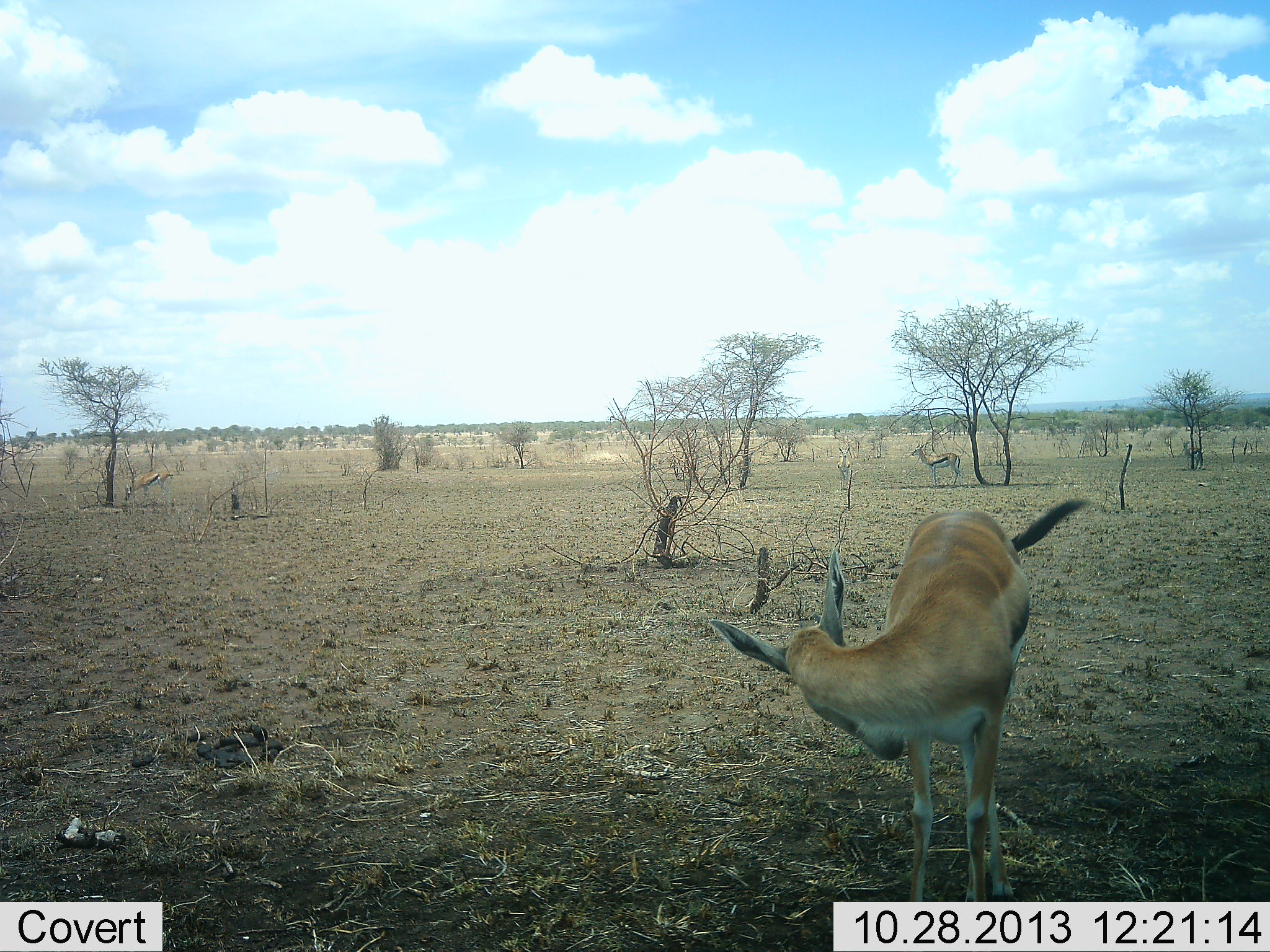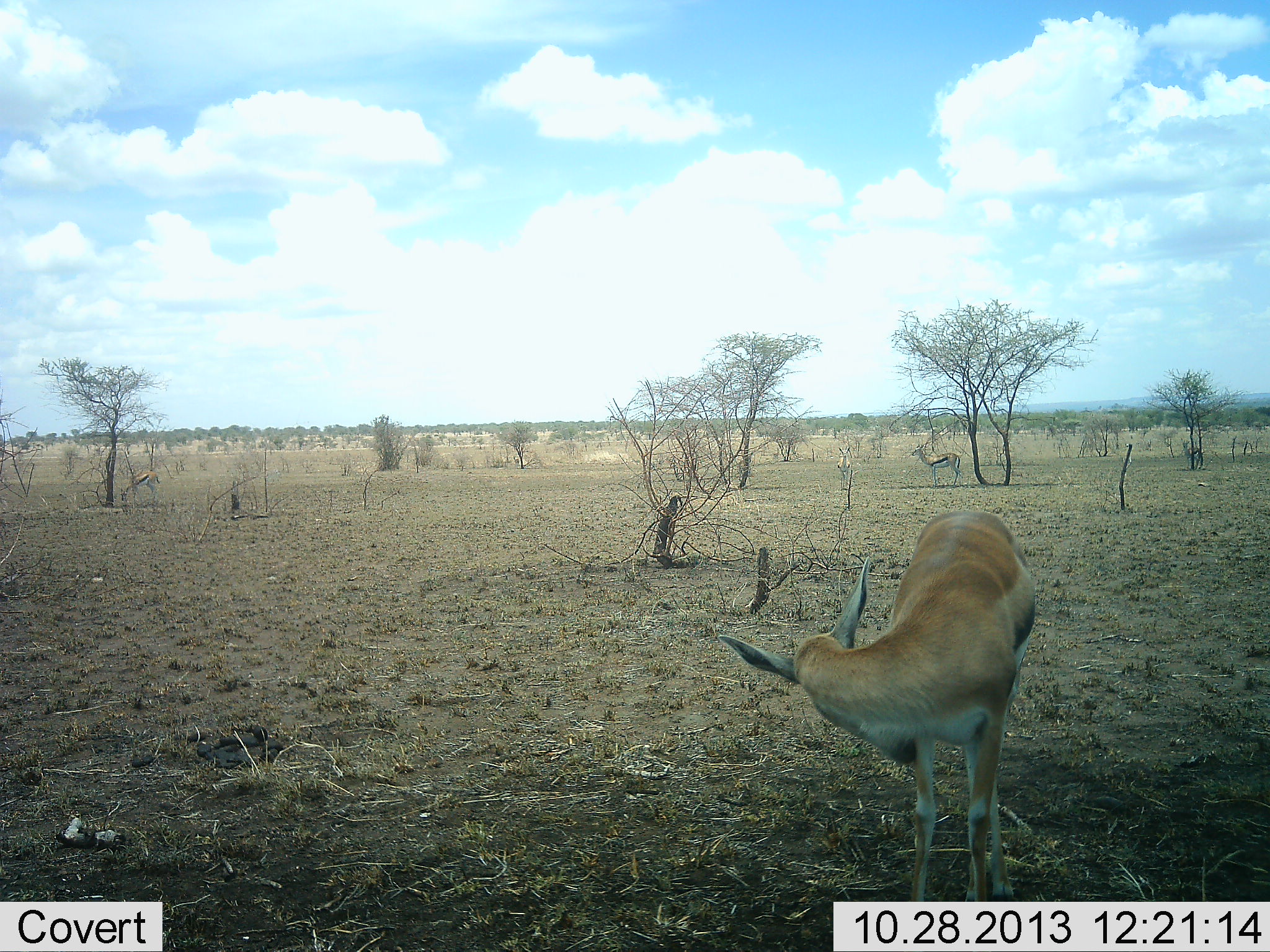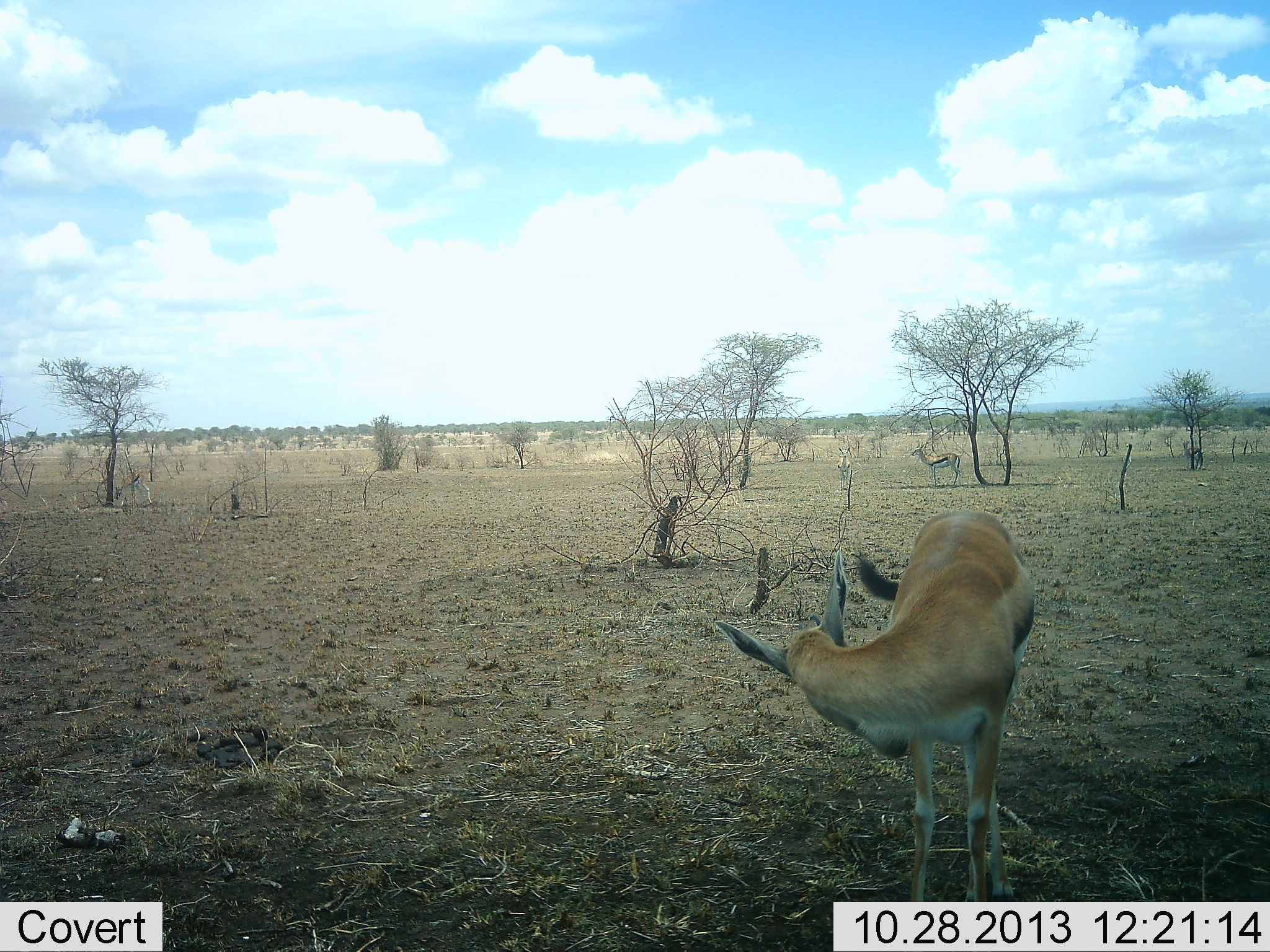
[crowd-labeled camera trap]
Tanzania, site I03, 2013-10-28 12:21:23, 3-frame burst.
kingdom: Animalia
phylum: Chordata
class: Mammalia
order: Artiodactyla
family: Bovidae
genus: Eudorcas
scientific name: Eudorcas thomsonii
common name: thomson's gazelle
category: gazellethomsons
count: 2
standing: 92%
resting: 4%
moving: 17%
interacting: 0%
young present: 0%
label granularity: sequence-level